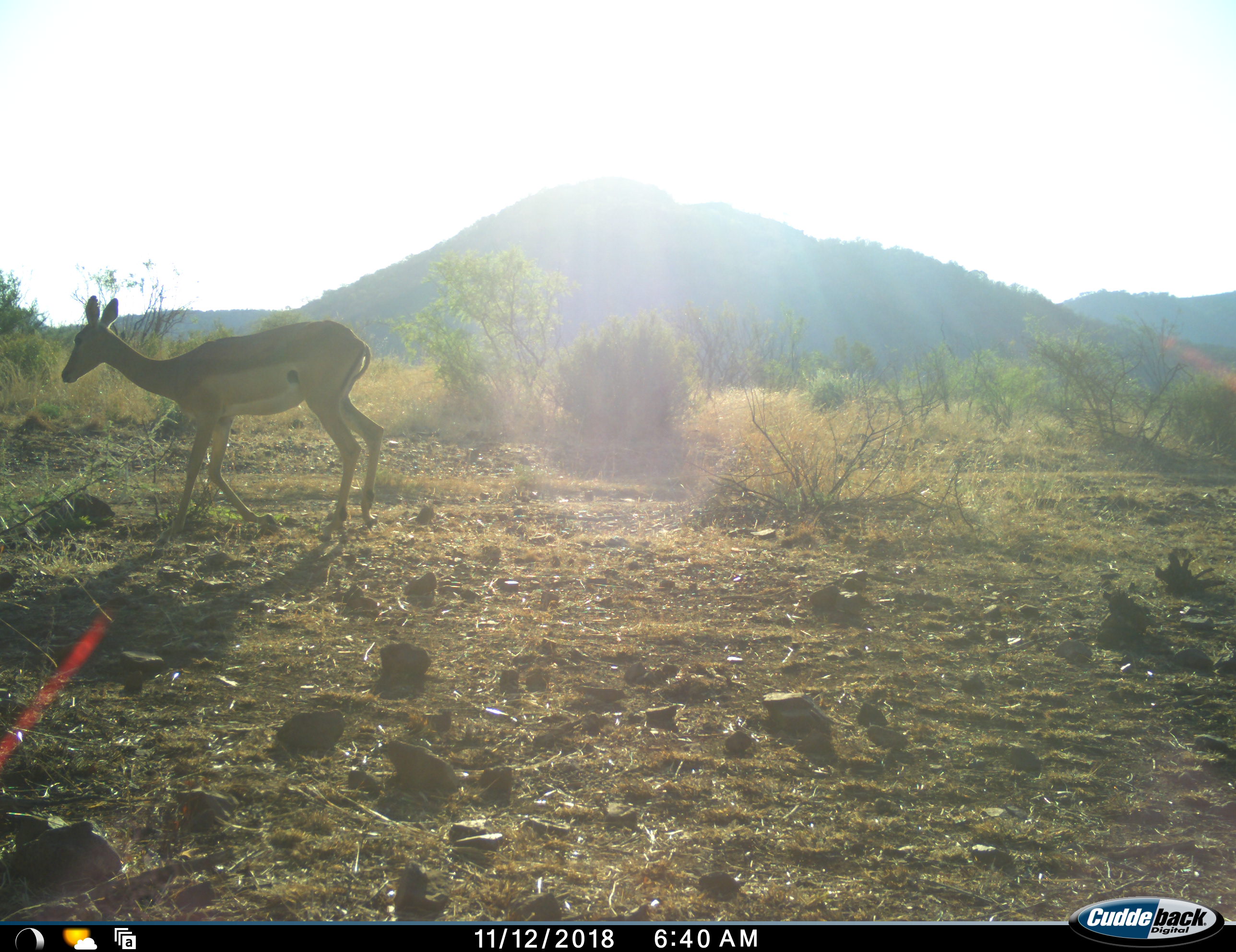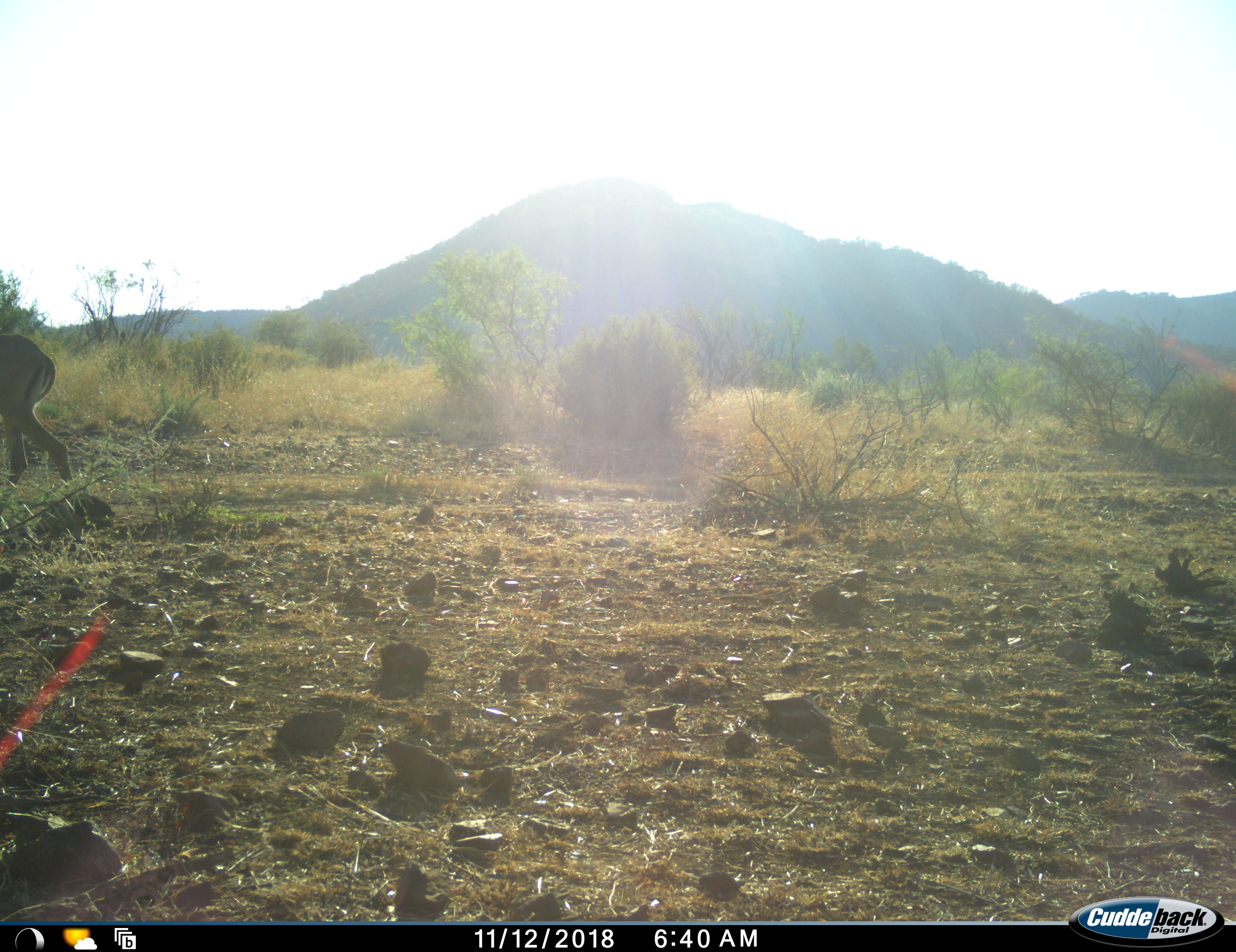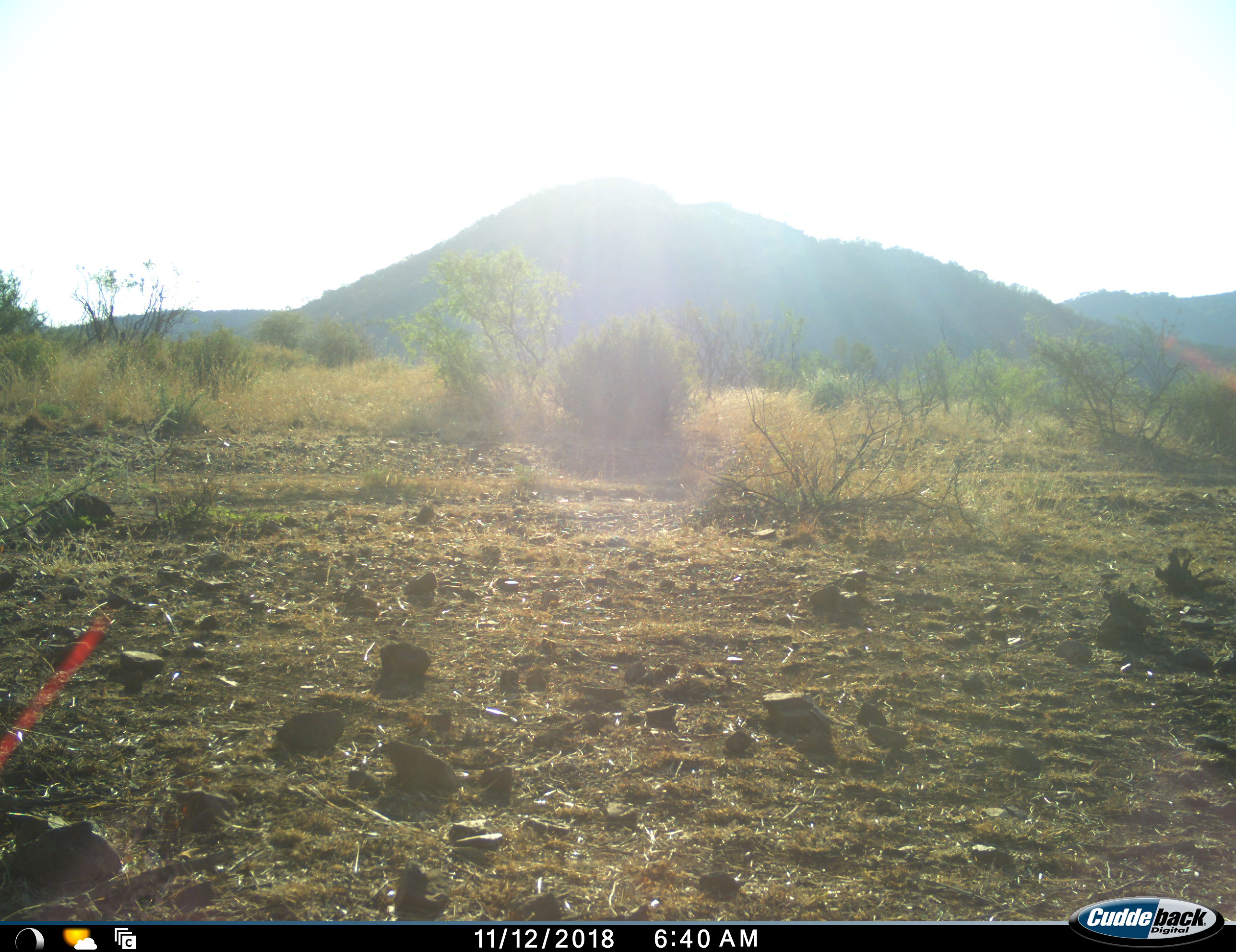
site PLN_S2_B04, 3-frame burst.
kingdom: Animalia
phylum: Chordata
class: Mammalia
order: Artiodactyla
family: Bovidae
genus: Aepyceros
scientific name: Aepyceros melampus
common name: impala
Impala (Aepyceros melampus), count 1. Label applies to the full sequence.